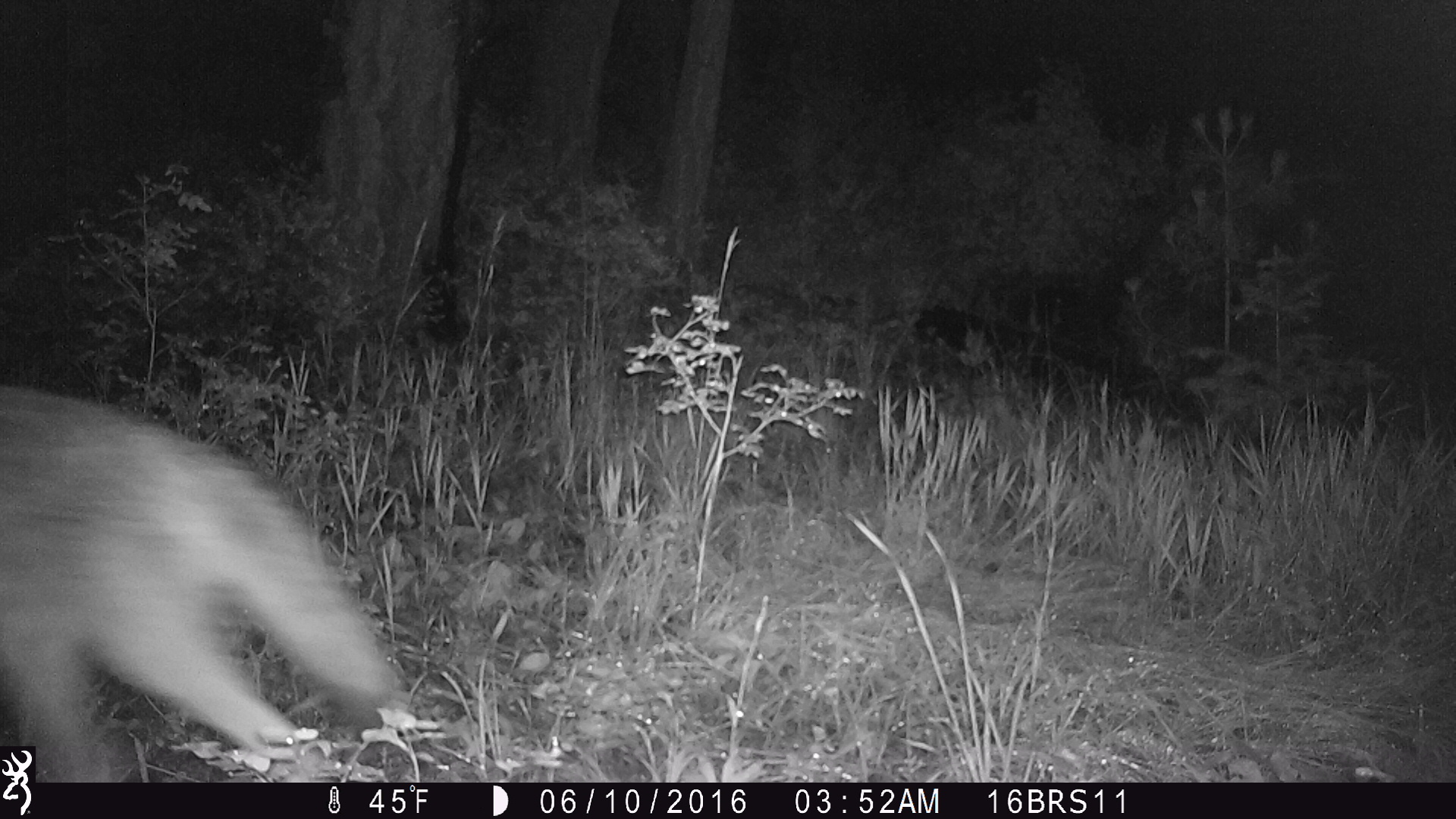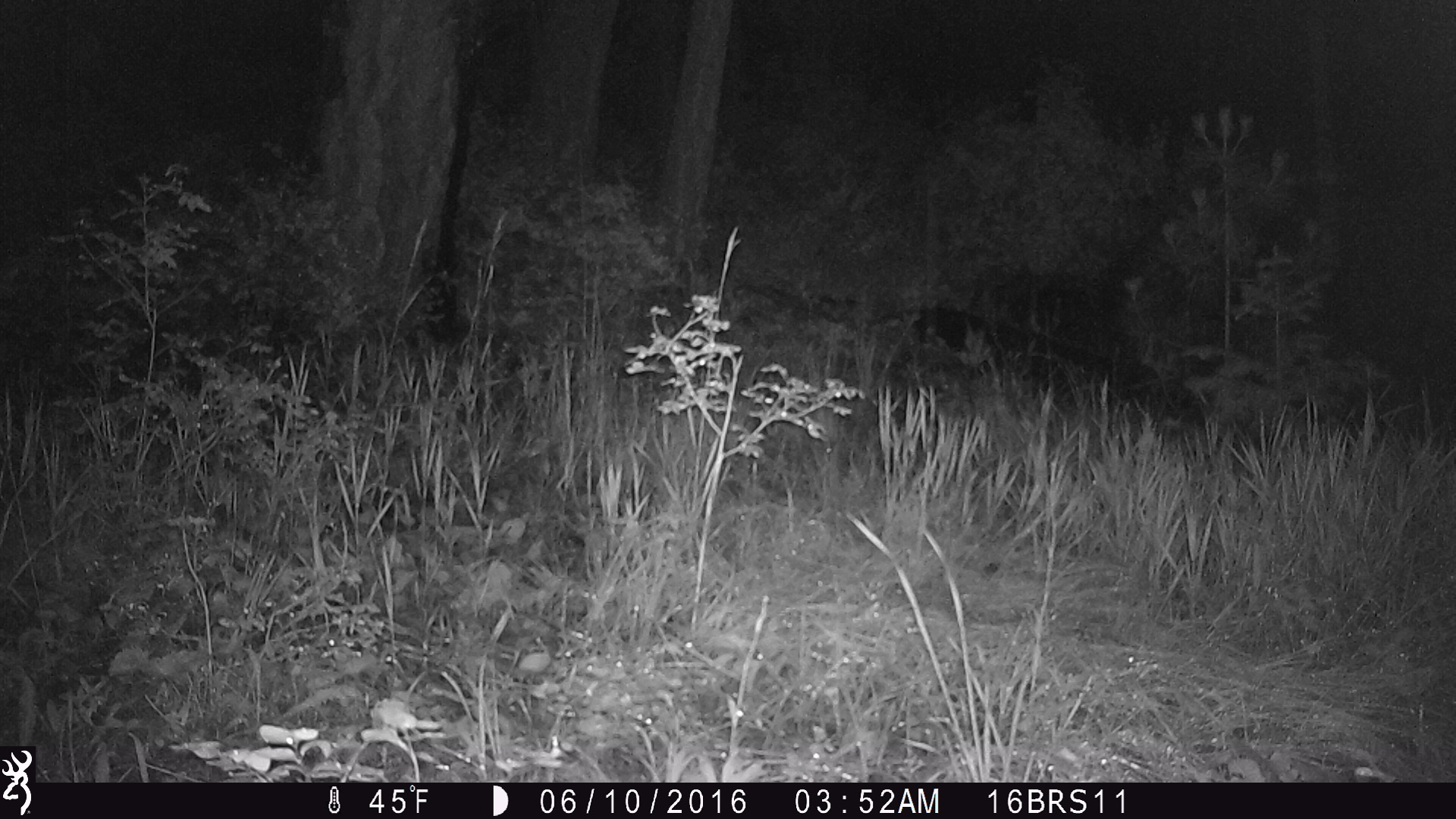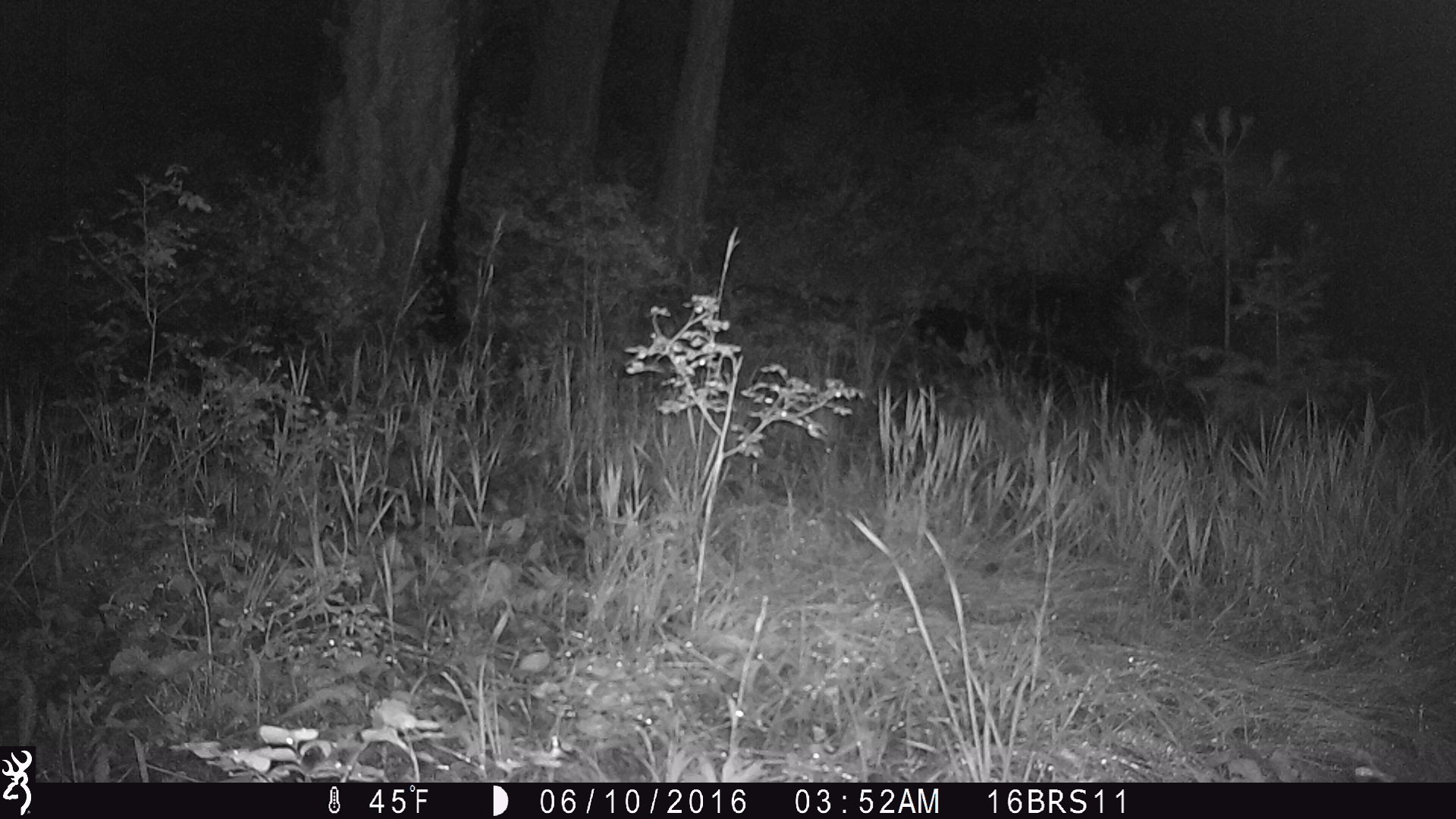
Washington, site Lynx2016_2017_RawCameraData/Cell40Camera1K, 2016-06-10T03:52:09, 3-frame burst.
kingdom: Animalia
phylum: Chordata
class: Mammalia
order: Carnivora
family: Canidae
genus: Canis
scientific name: Canis latrans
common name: coyote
Canis latrans (coyote). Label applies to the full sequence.